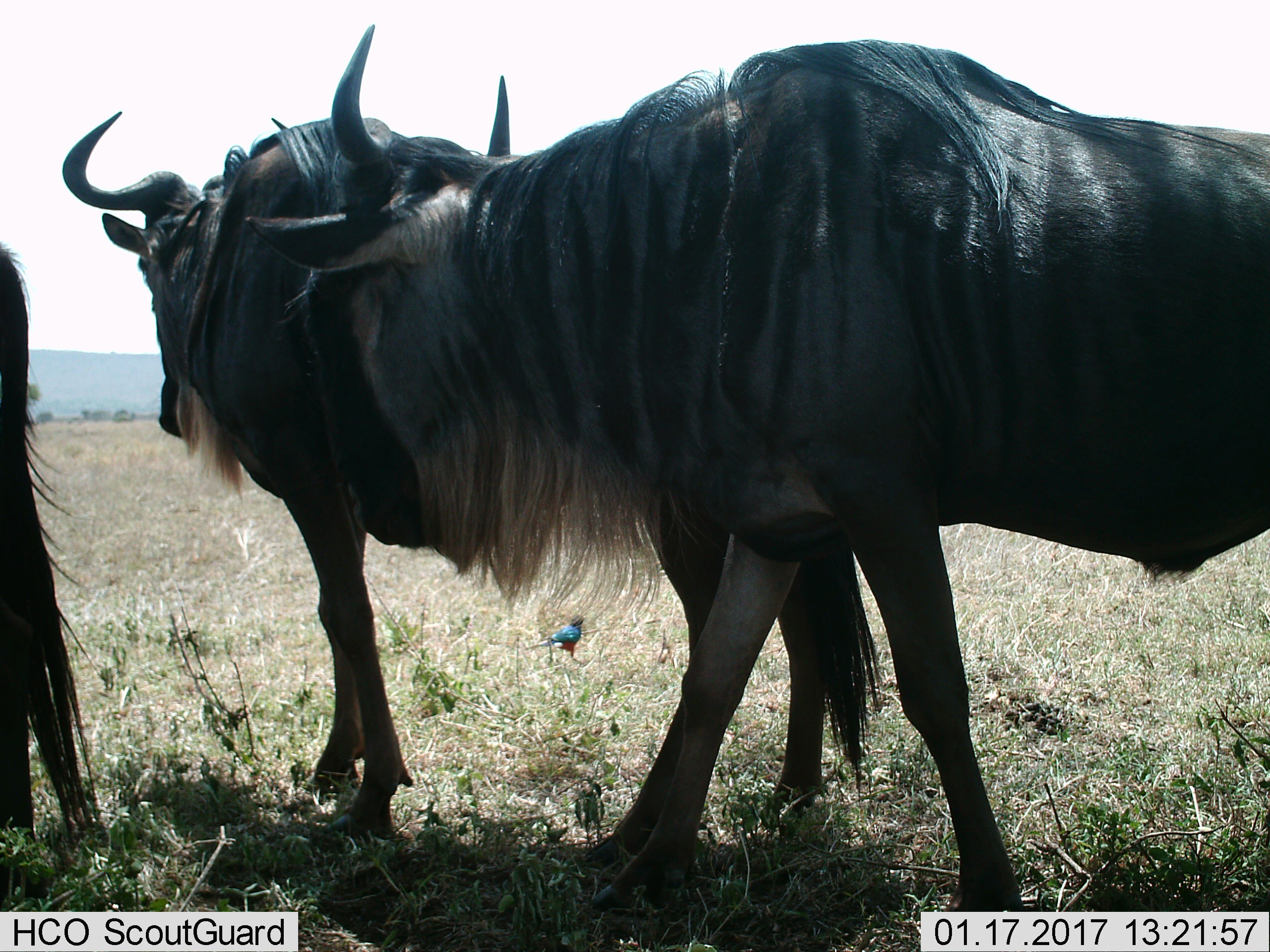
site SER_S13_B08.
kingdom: Animalia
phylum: Chordata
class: Aves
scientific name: Aves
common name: bird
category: birdother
Birdother (bird) (Aves), count 1. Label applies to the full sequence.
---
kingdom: Animalia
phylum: Chordata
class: Mammalia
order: Artiodactyla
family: Bovidae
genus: Connochaetes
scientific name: Connochaetes taurinus taurinus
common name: blue wildebeest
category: wildebeestblue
Wildebeestblue (blue wildebeest) (Connochaetes taurinus taurinus), count 3. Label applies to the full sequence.